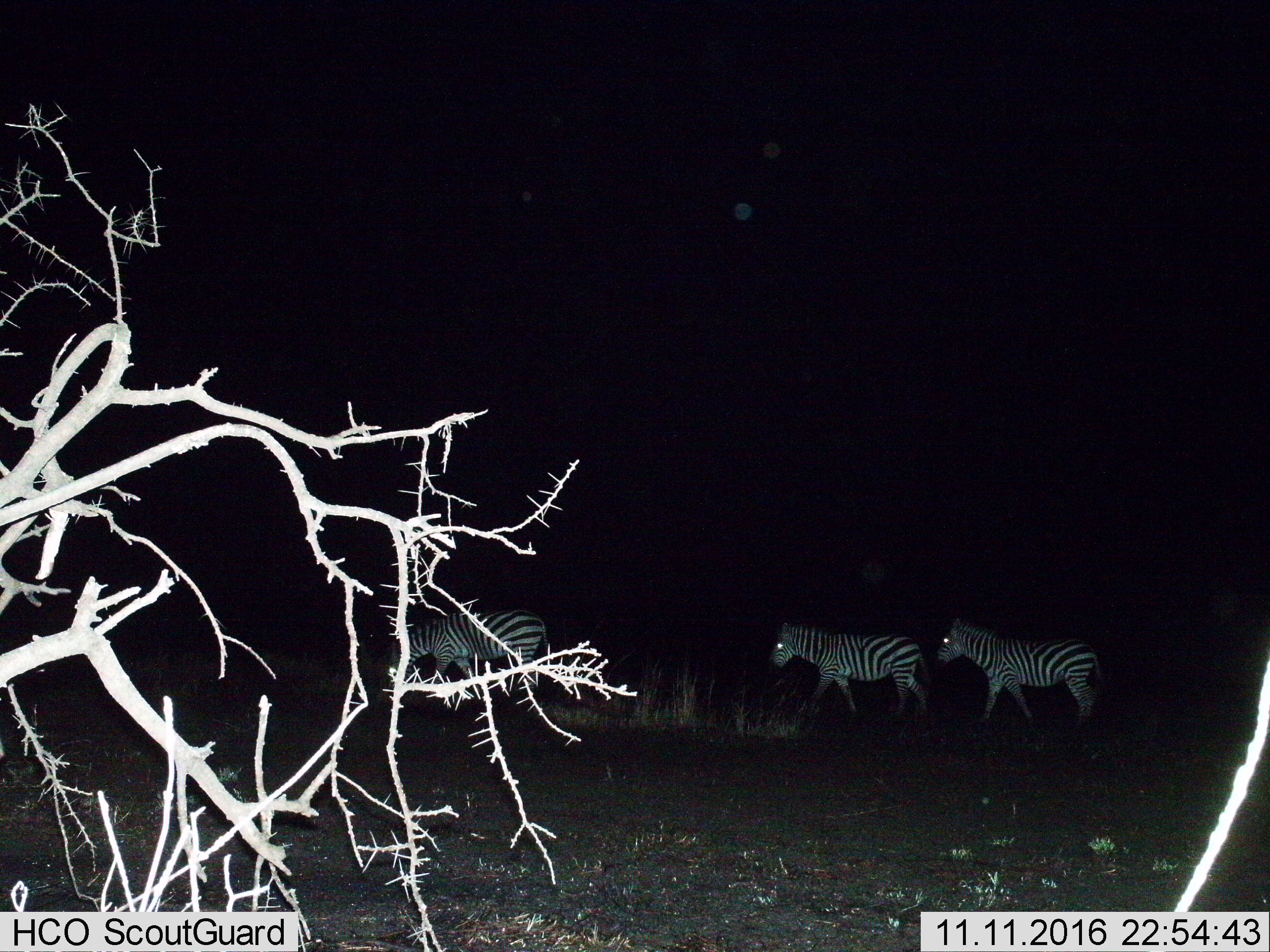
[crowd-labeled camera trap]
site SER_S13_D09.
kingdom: Animalia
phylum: Chordata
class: Mammalia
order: Perissodactyla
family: Equidae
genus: Equus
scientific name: Equus quagga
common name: plains zebra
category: zebraplains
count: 3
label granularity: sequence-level